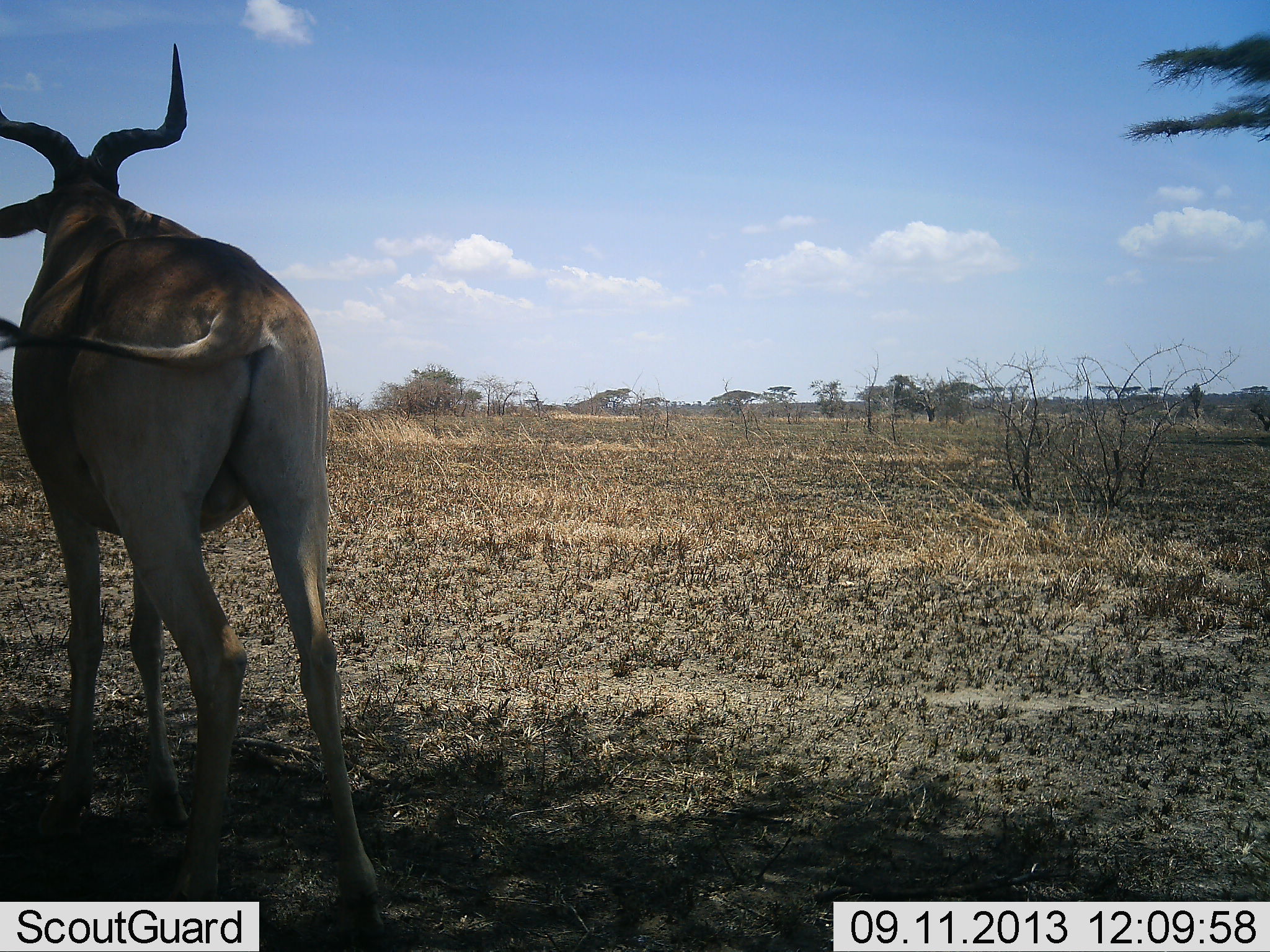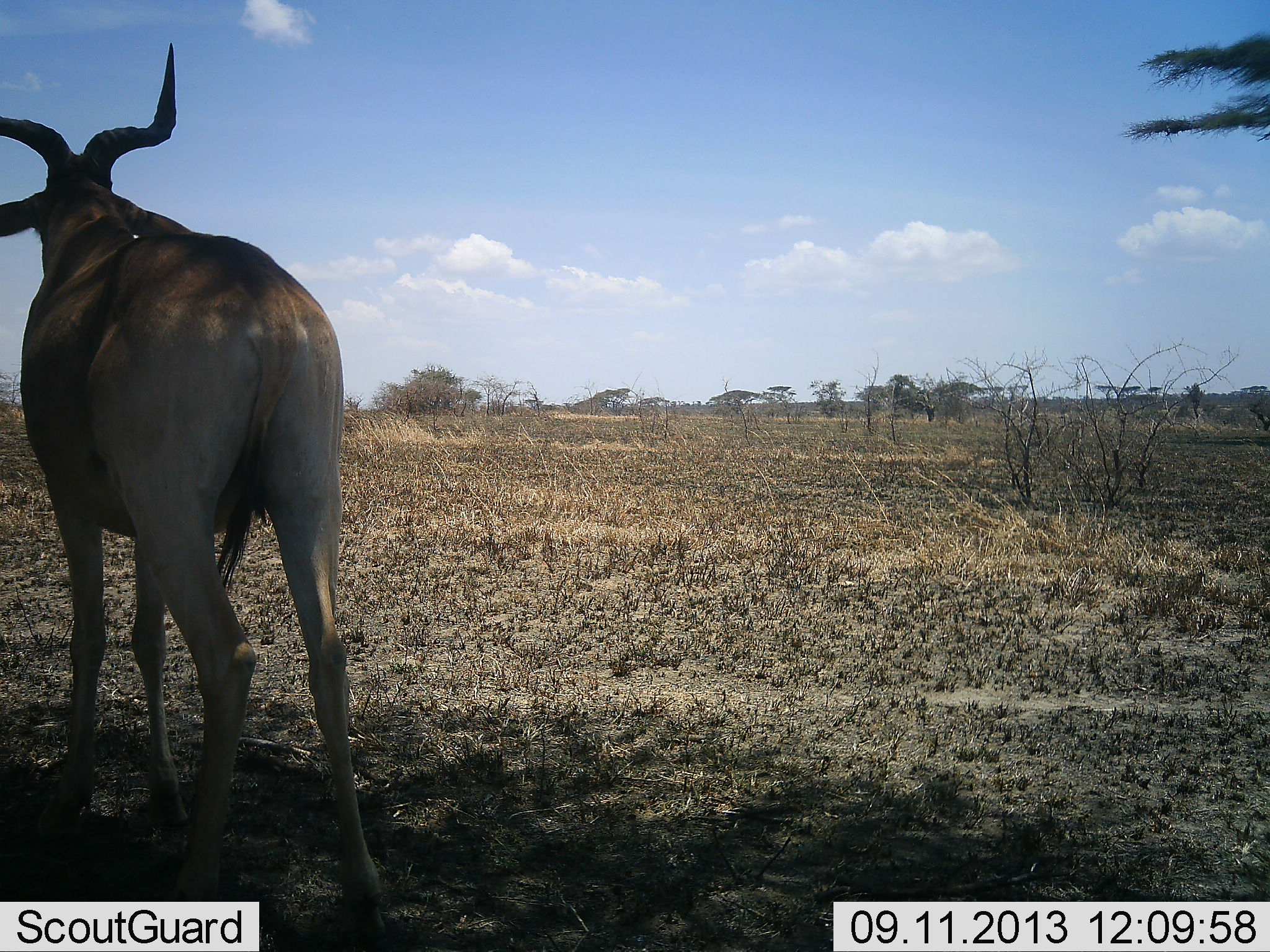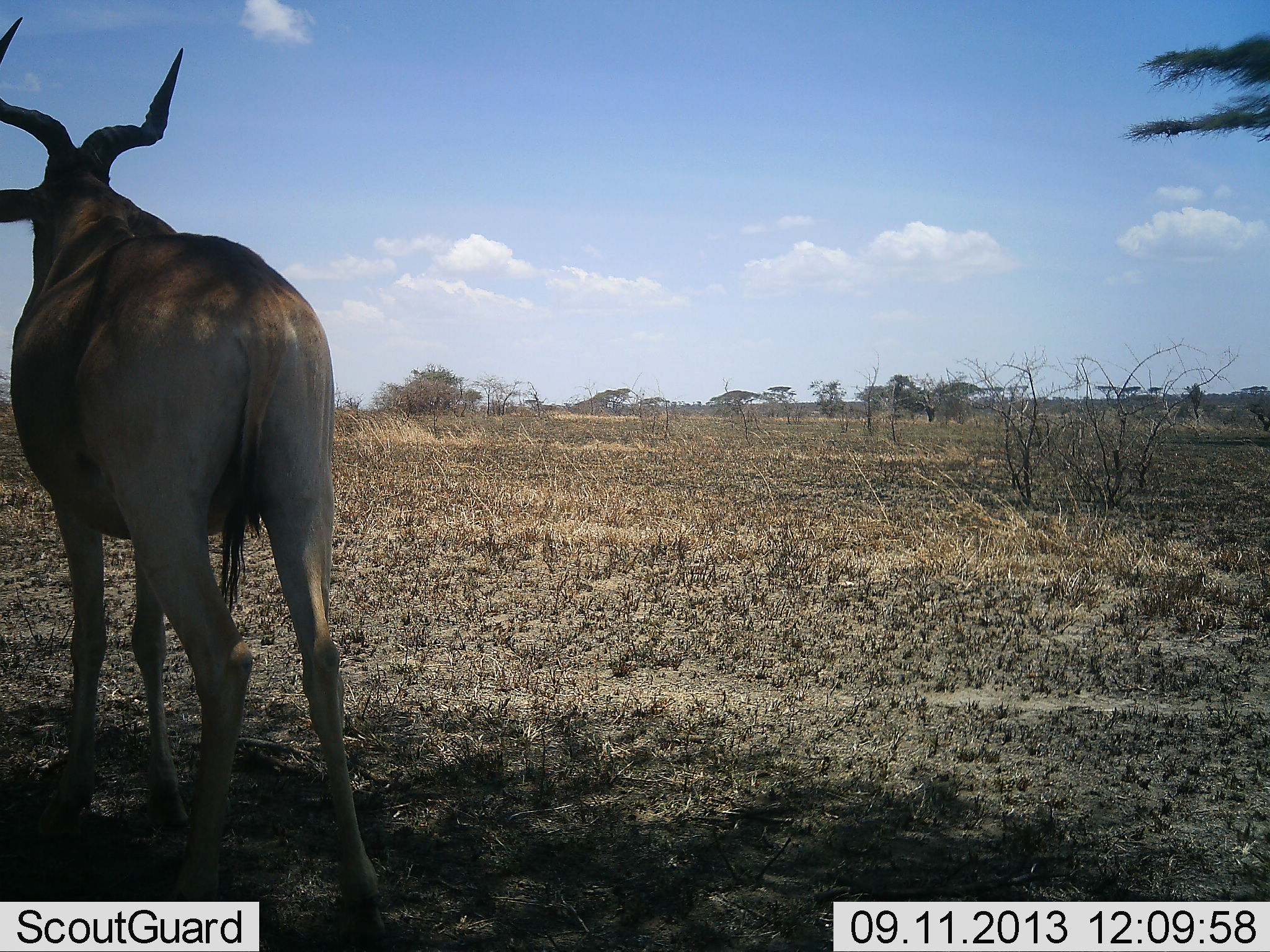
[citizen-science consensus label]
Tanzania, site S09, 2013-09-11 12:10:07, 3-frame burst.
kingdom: Animalia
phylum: Chordata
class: Mammalia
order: Artiodactyla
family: Bovidae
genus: Alcelaphus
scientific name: Alcelaphus buselaphus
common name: hartebeest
Hartebeest (Alcelaphus buselaphus), count 1. Behavior (volunteer vote fractions): standing 100%, resting 0%, moving 0%, interacting 0%. Young present (vote fraction): 0%. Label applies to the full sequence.